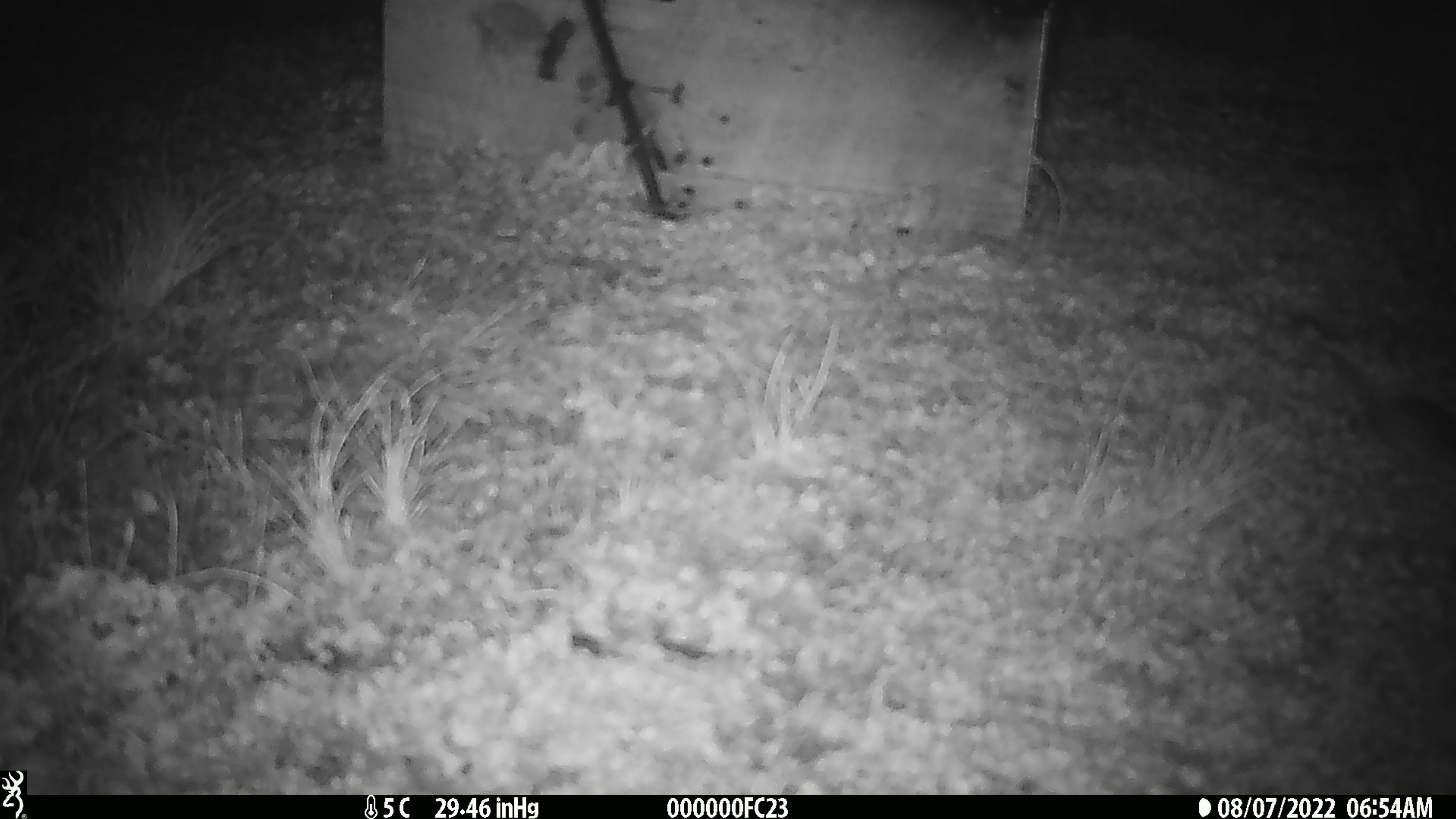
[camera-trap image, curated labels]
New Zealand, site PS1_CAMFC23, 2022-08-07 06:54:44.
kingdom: Animalia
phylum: Chordata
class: Mammalia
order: Rodentia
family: Muridae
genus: Mus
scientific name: Mus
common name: mouse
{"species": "mouse (Mus)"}